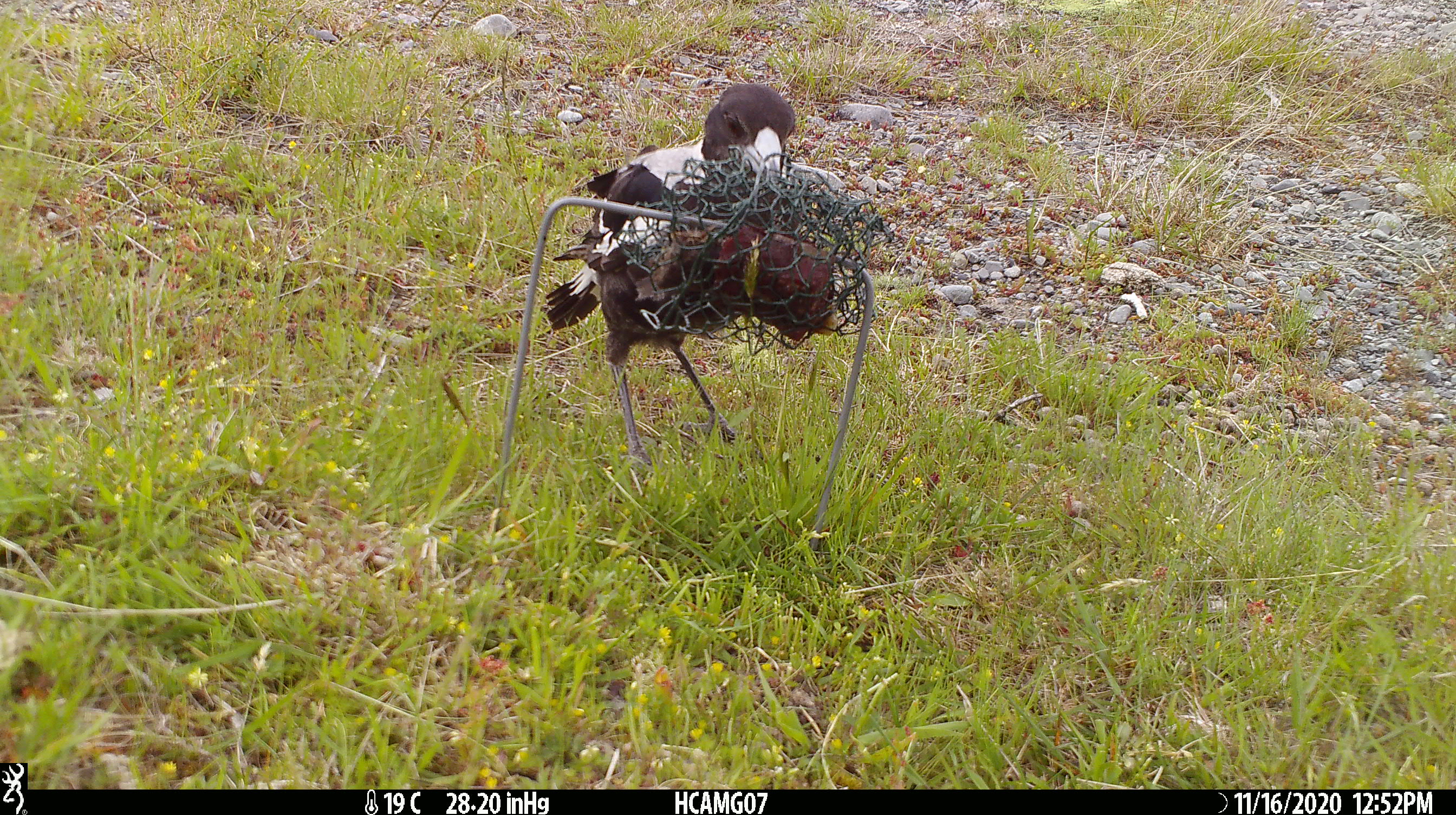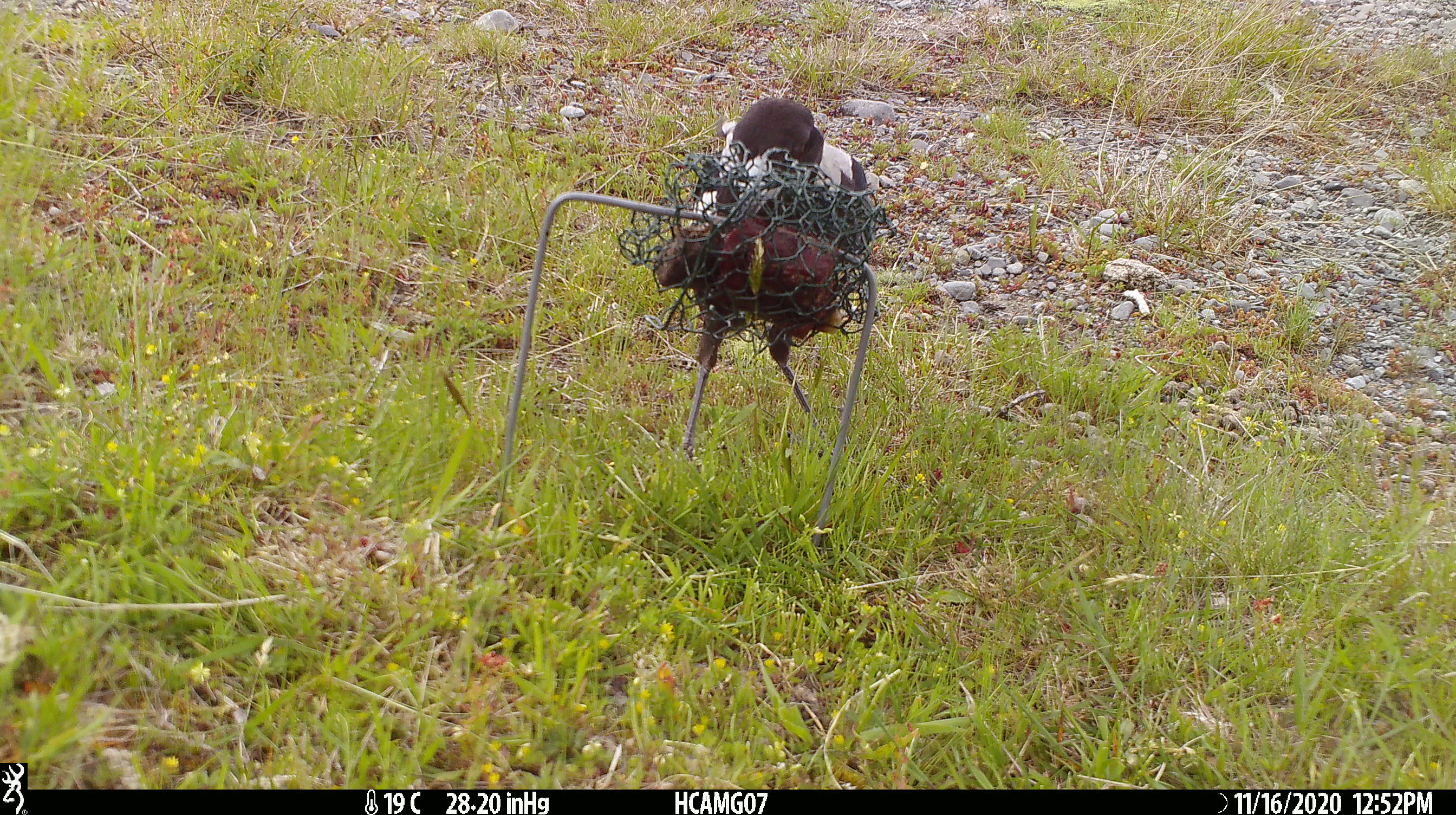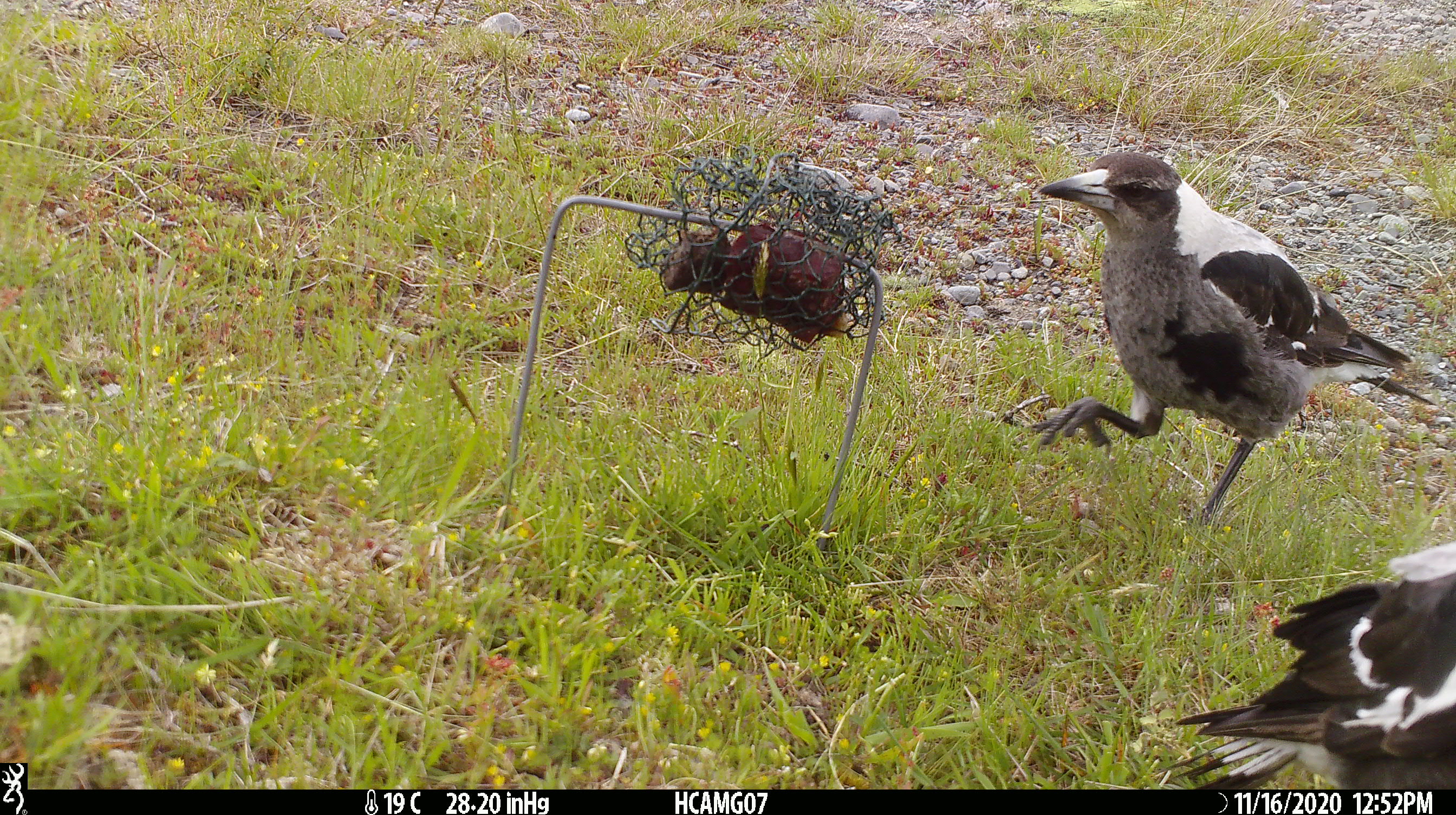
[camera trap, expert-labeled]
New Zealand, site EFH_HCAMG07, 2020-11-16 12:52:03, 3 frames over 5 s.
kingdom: Animalia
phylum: Chordata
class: Aves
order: Passeriformes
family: Artamidae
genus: Gymnorhina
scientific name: Gymnorhina tibicen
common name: australian magpie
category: magpie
Magpie (australian magpie) (Gymnorhina tibicen).